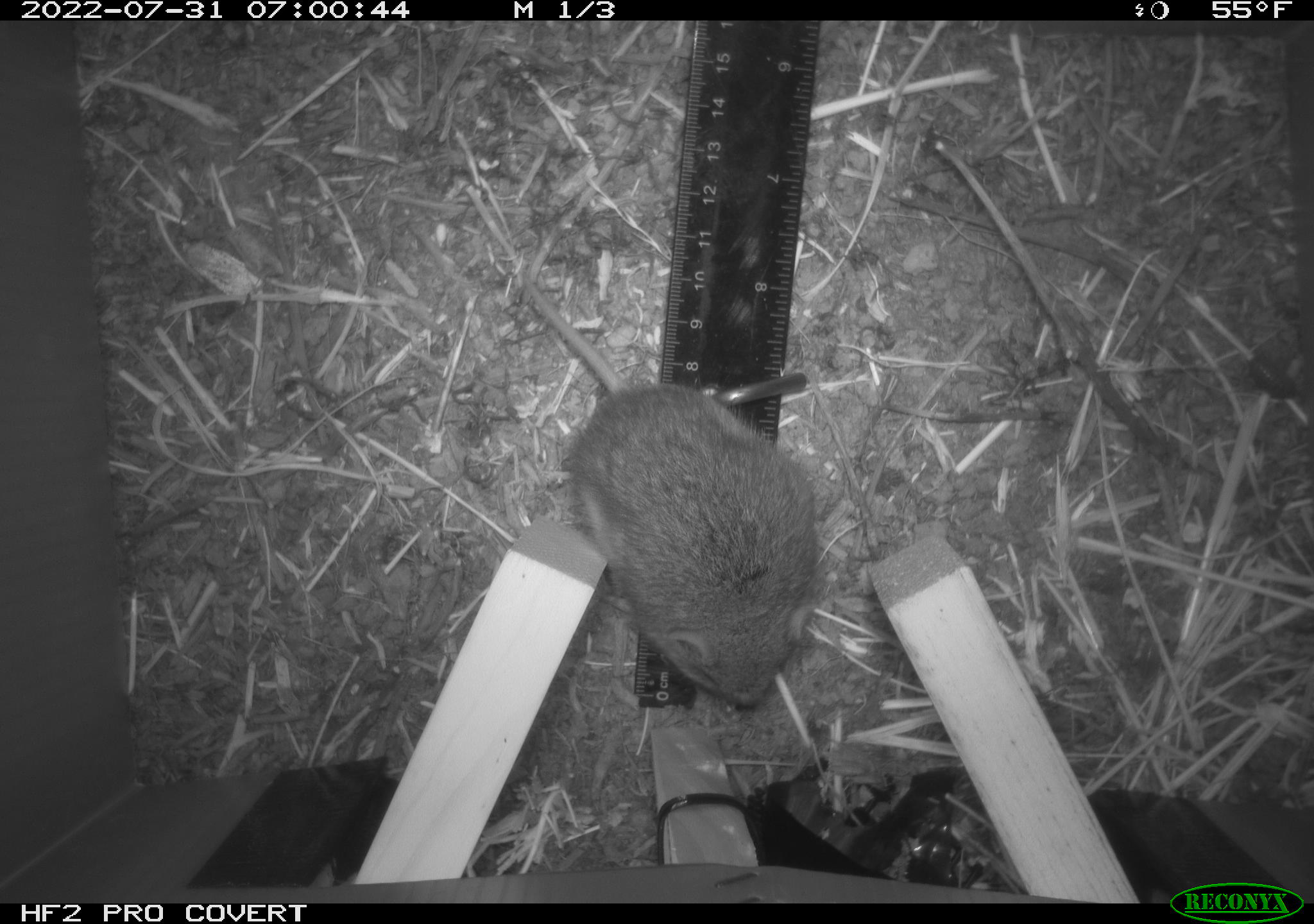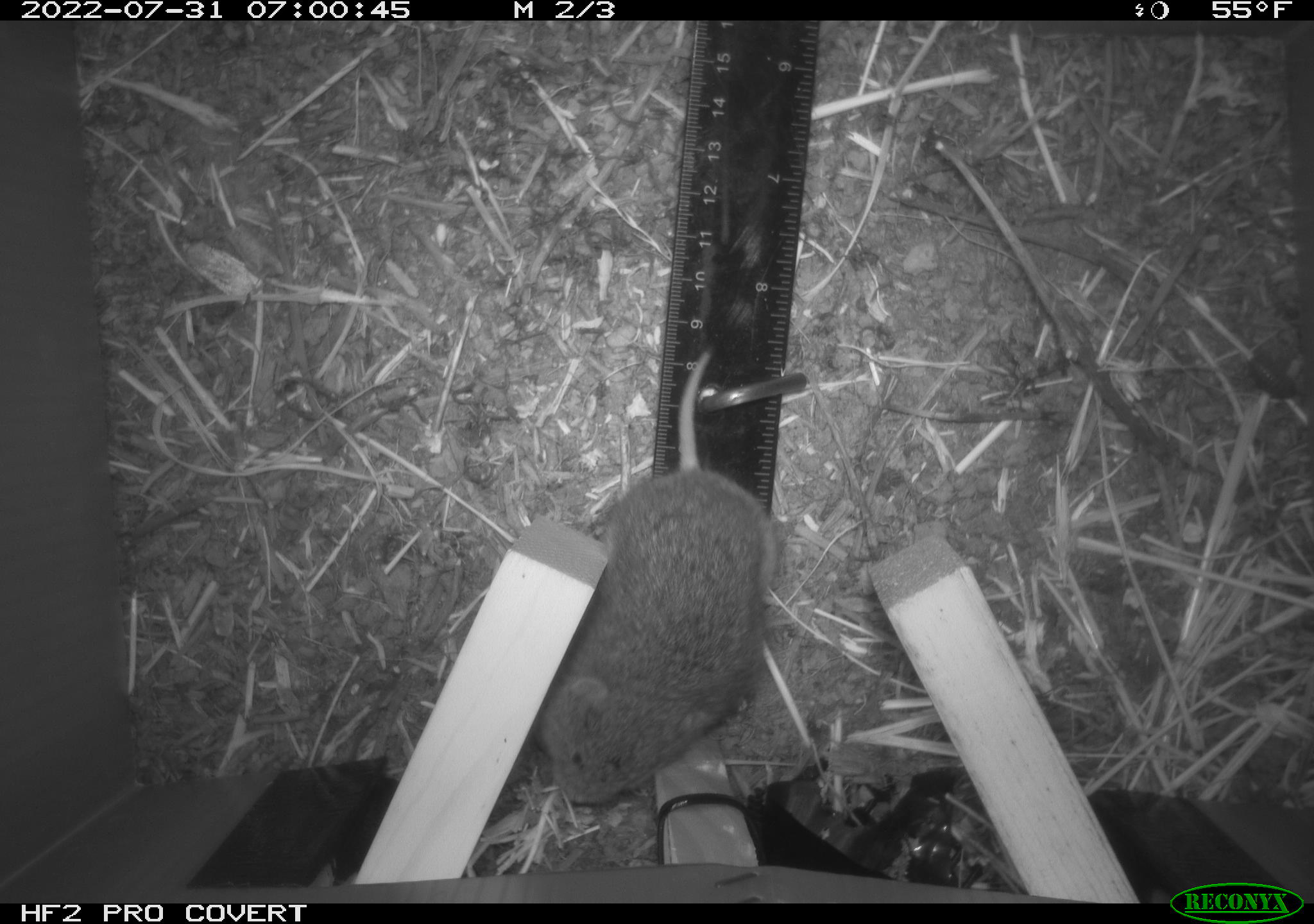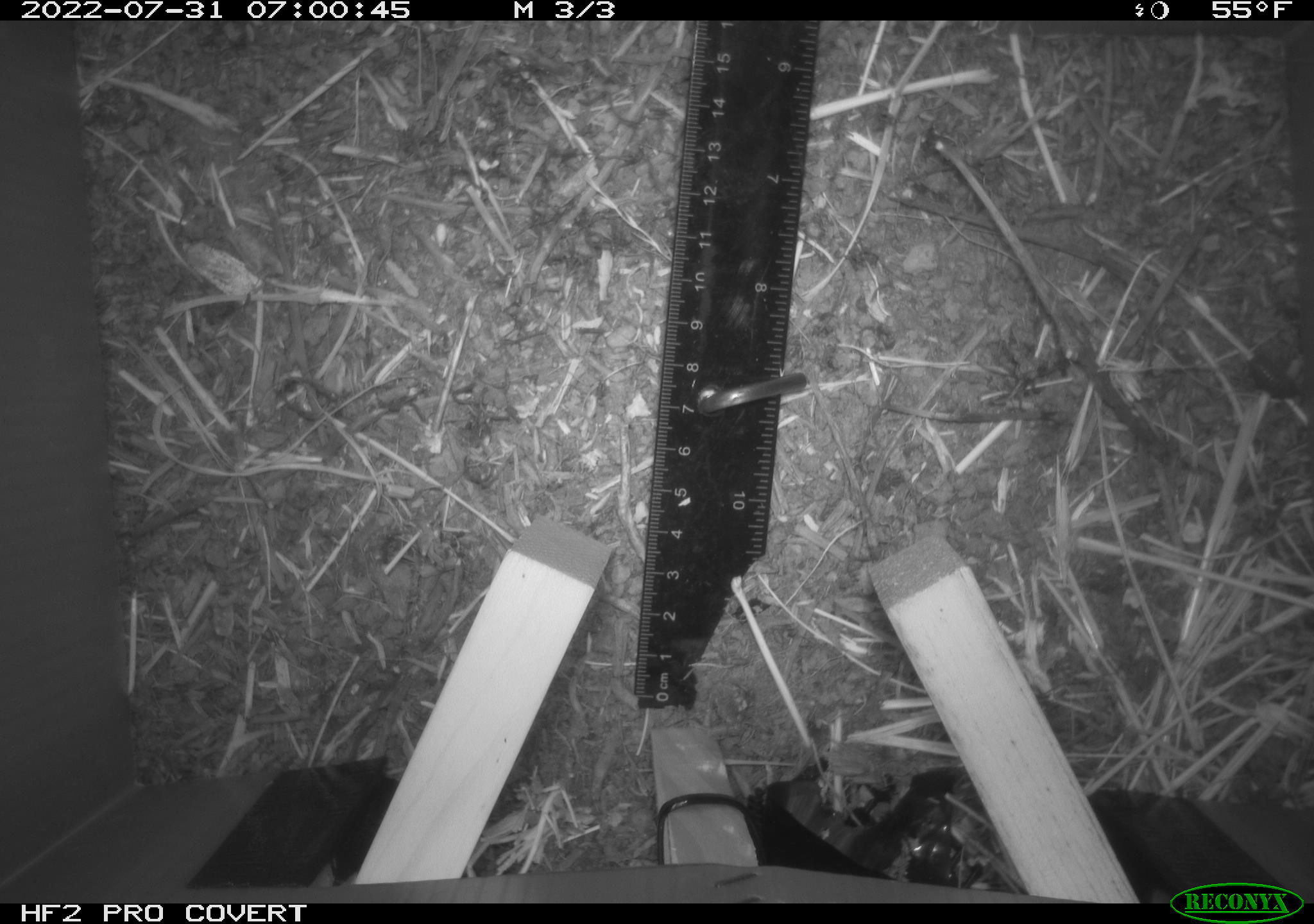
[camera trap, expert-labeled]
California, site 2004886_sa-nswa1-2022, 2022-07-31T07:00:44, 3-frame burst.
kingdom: Animalia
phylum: Chordata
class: Mammalia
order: Rodentia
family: Cricetidae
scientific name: Cricetidae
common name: hamsters, voles, lemmings, and allies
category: cricetidae family